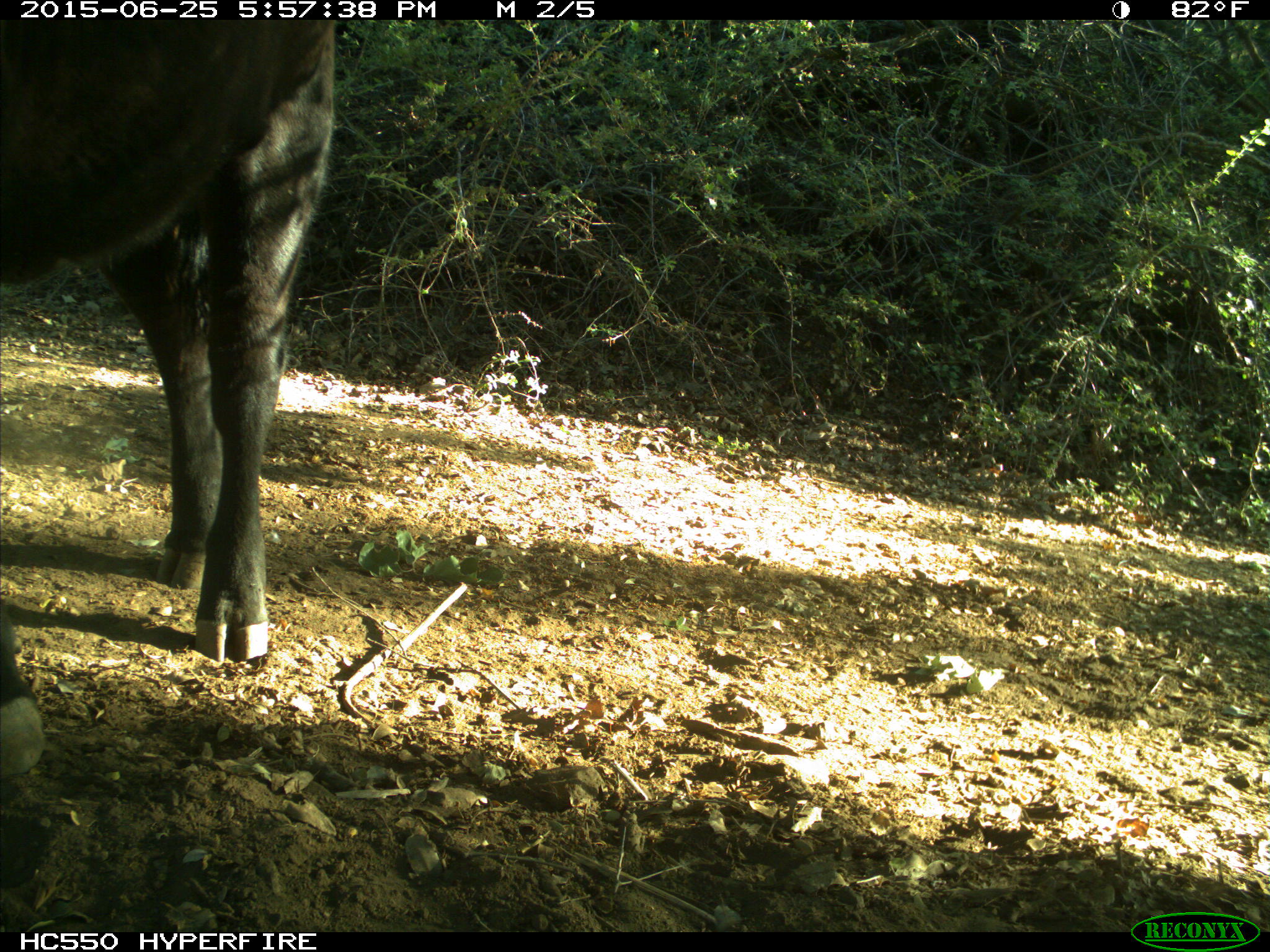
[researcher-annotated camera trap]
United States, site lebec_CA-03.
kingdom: Animalia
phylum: Chordata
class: Mammalia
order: Artiodactyla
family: Bovidae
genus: Bos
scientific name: Bos taurus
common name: domestic cow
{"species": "Bos taurus (domestic cow)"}